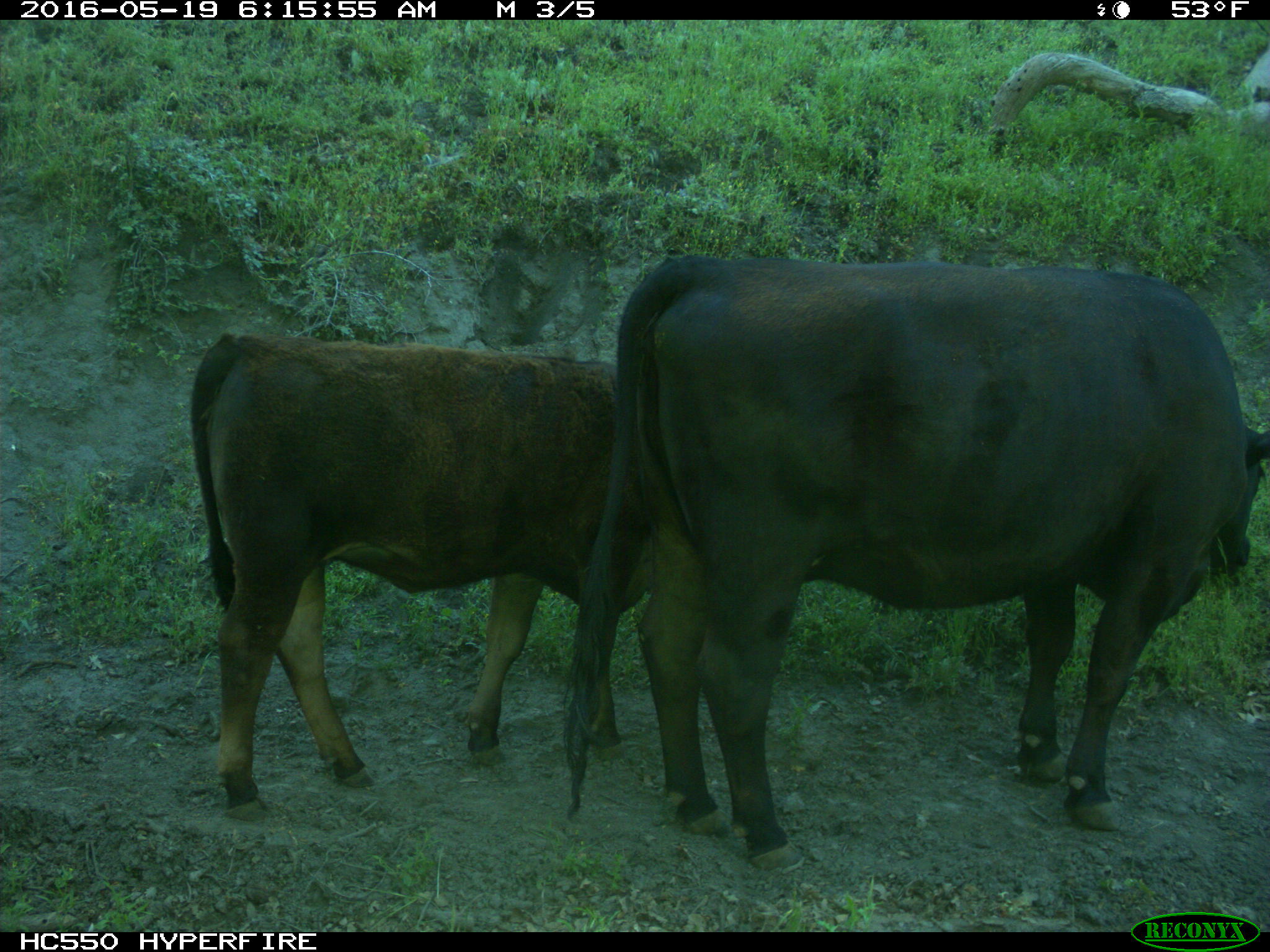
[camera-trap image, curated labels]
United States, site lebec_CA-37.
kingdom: Animalia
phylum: Chordata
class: Mammalia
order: Artiodactyla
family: Bovidae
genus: Bos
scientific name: Bos taurus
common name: domestic cow